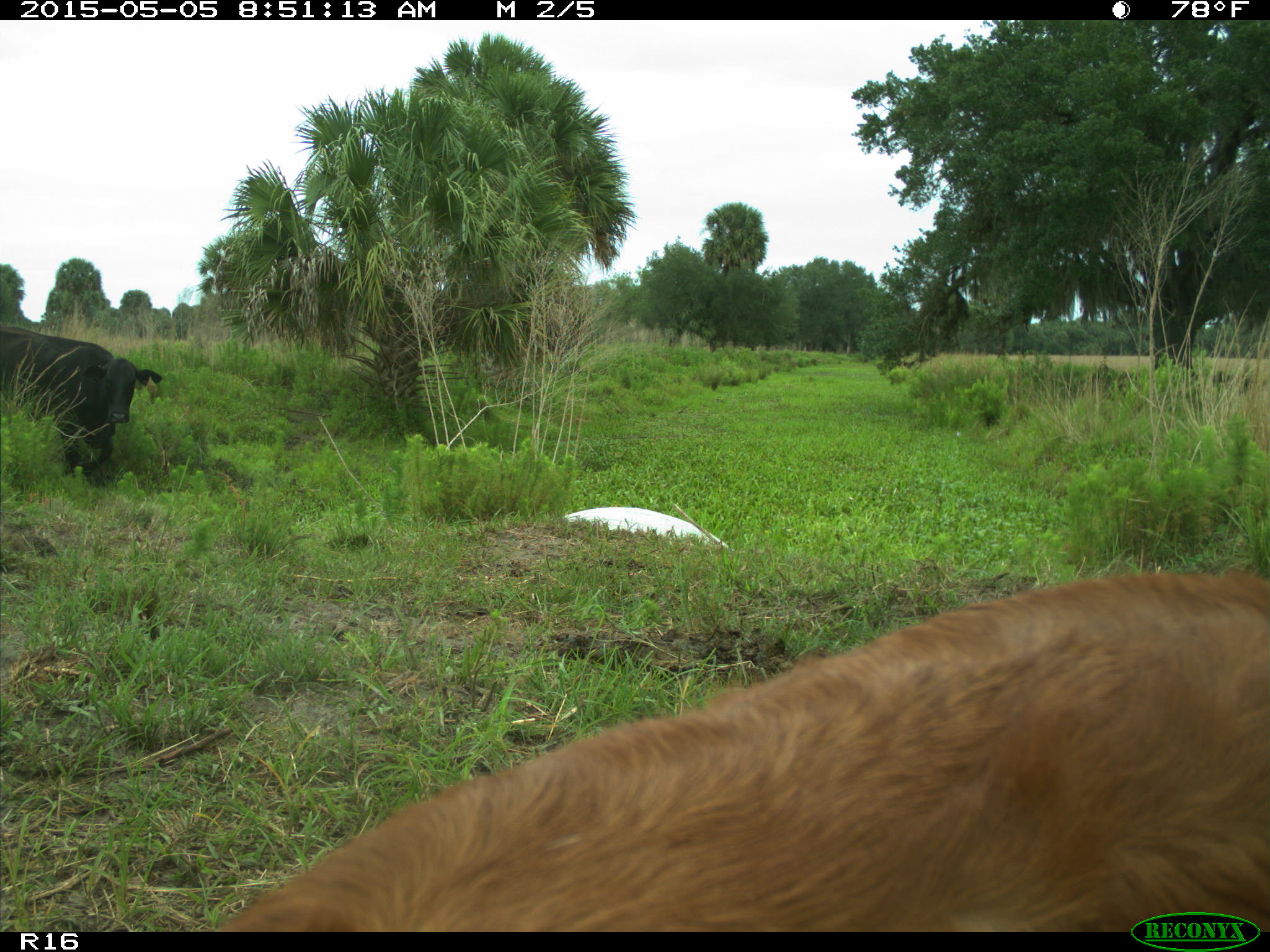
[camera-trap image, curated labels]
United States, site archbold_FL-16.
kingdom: Animalia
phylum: Chordata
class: Mammalia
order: Artiodactyla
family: Bovidae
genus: Bos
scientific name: Bos taurus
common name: domestic cow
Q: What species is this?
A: Bos taurus (domestic cow).